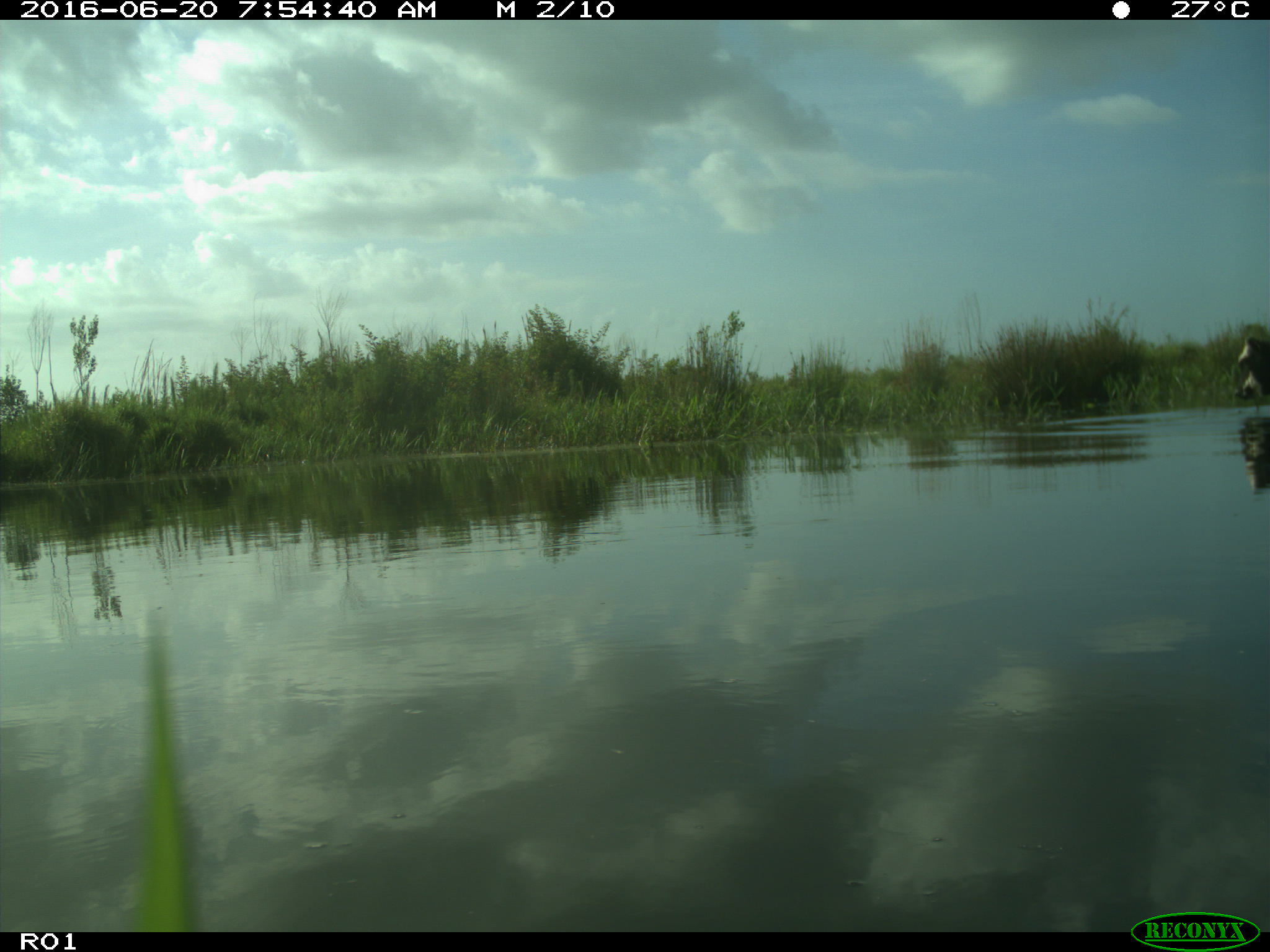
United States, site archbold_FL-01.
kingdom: Animalia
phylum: Chordata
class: Mammalia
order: Artiodactyla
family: Bovidae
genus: Bos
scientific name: Bos taurus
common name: domestic cow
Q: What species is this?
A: Bos taurus (domestic cow).